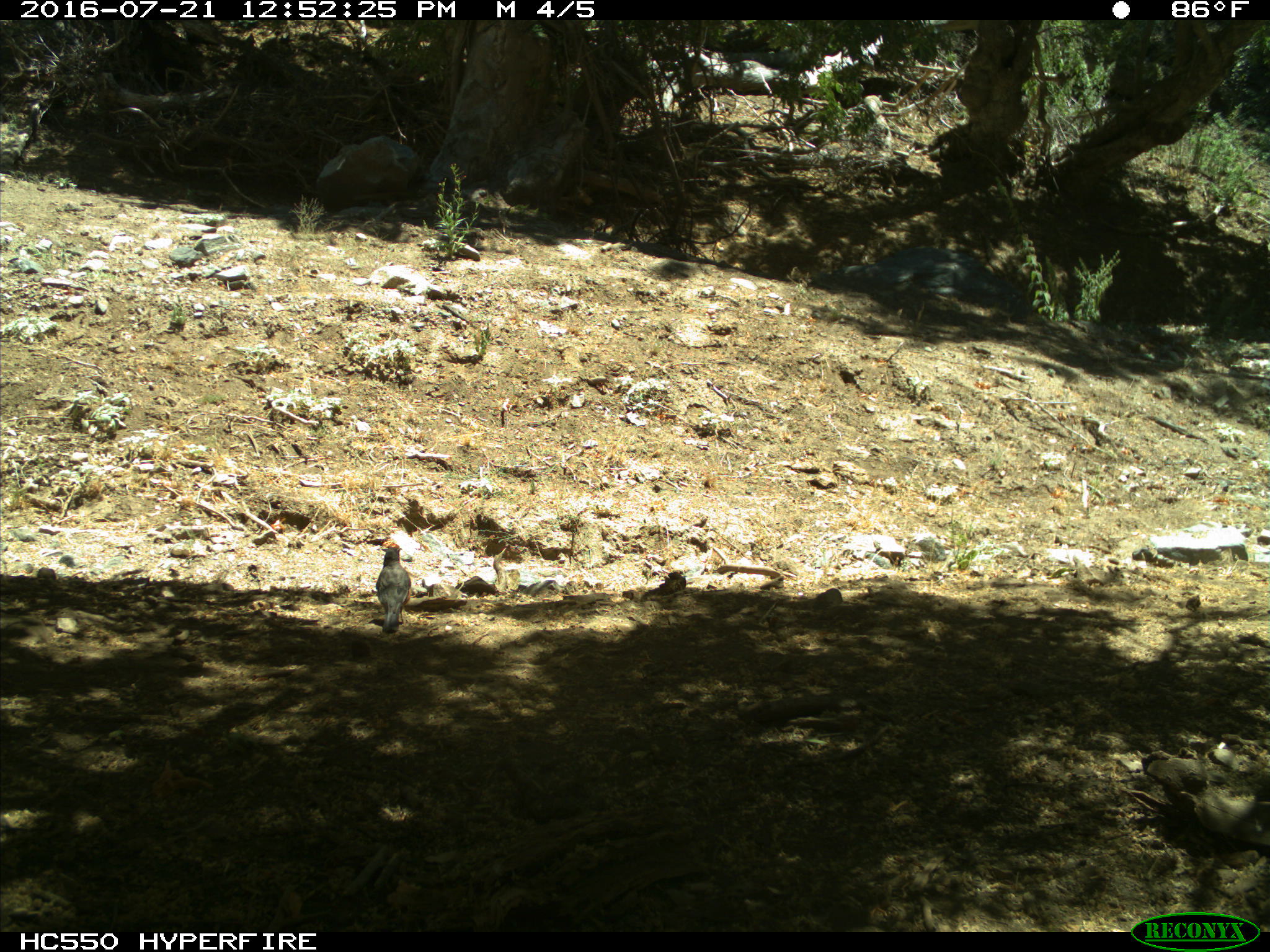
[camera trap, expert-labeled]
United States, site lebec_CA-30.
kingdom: Animalia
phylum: Chordata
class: Aves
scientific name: Aves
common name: birds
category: unidentified bird